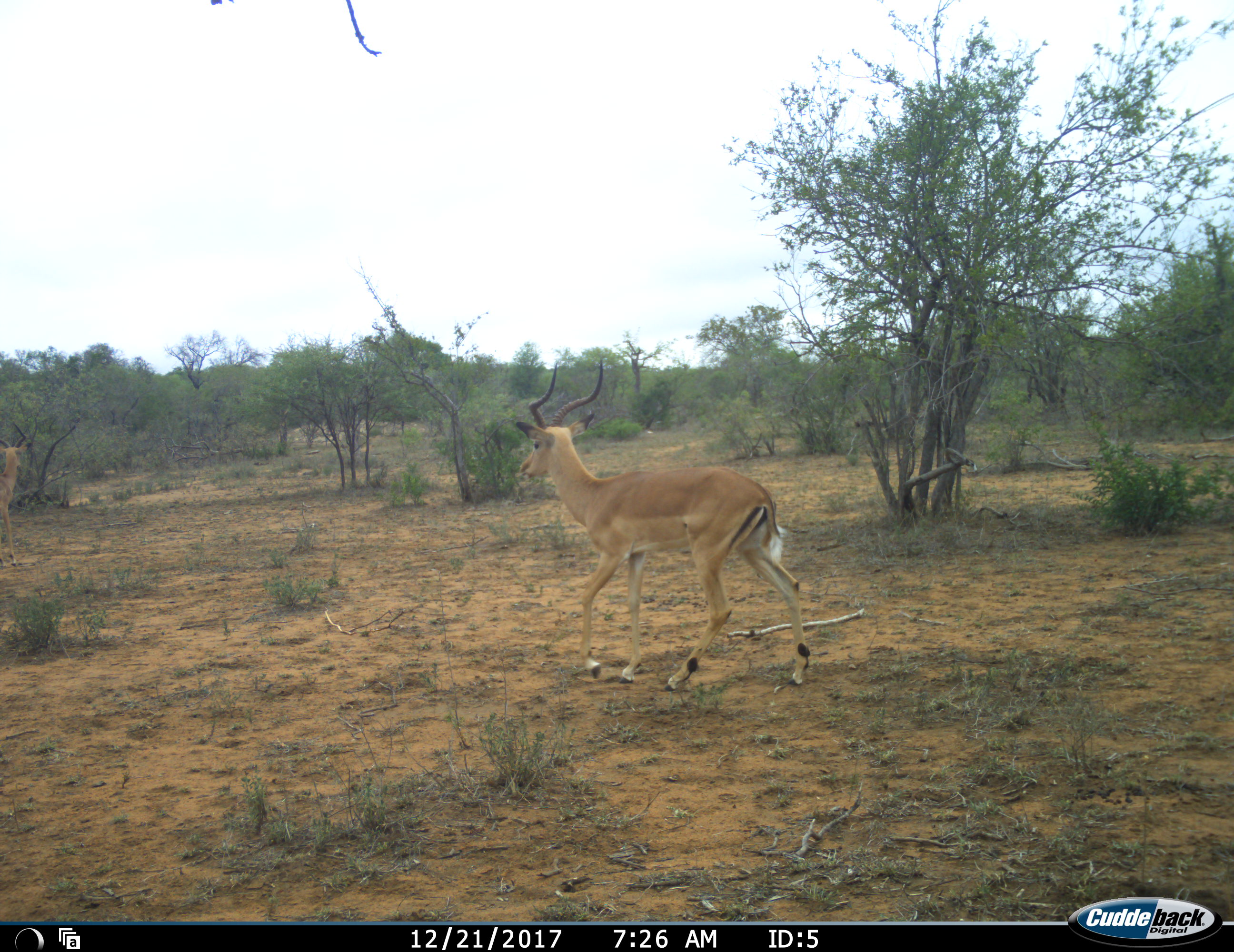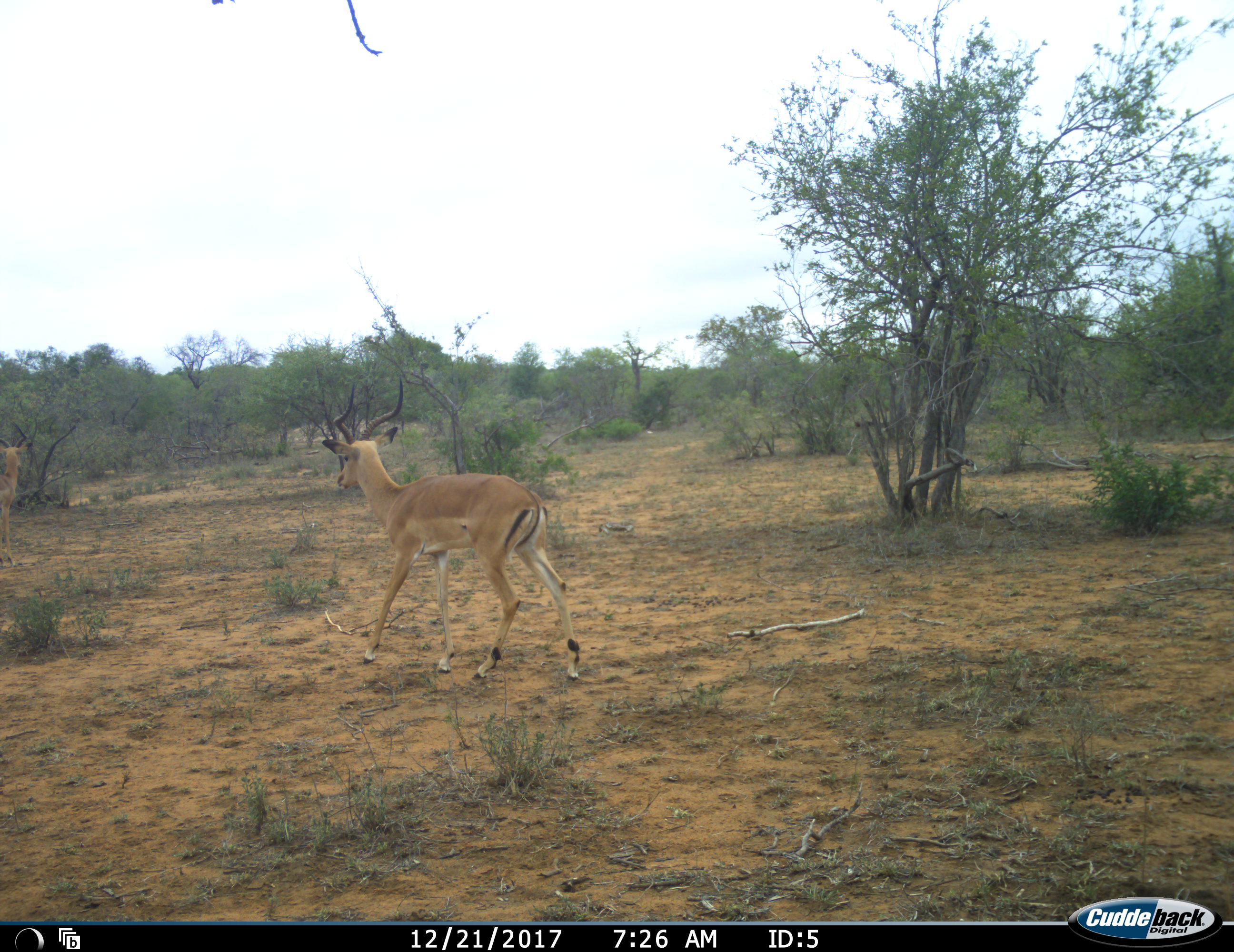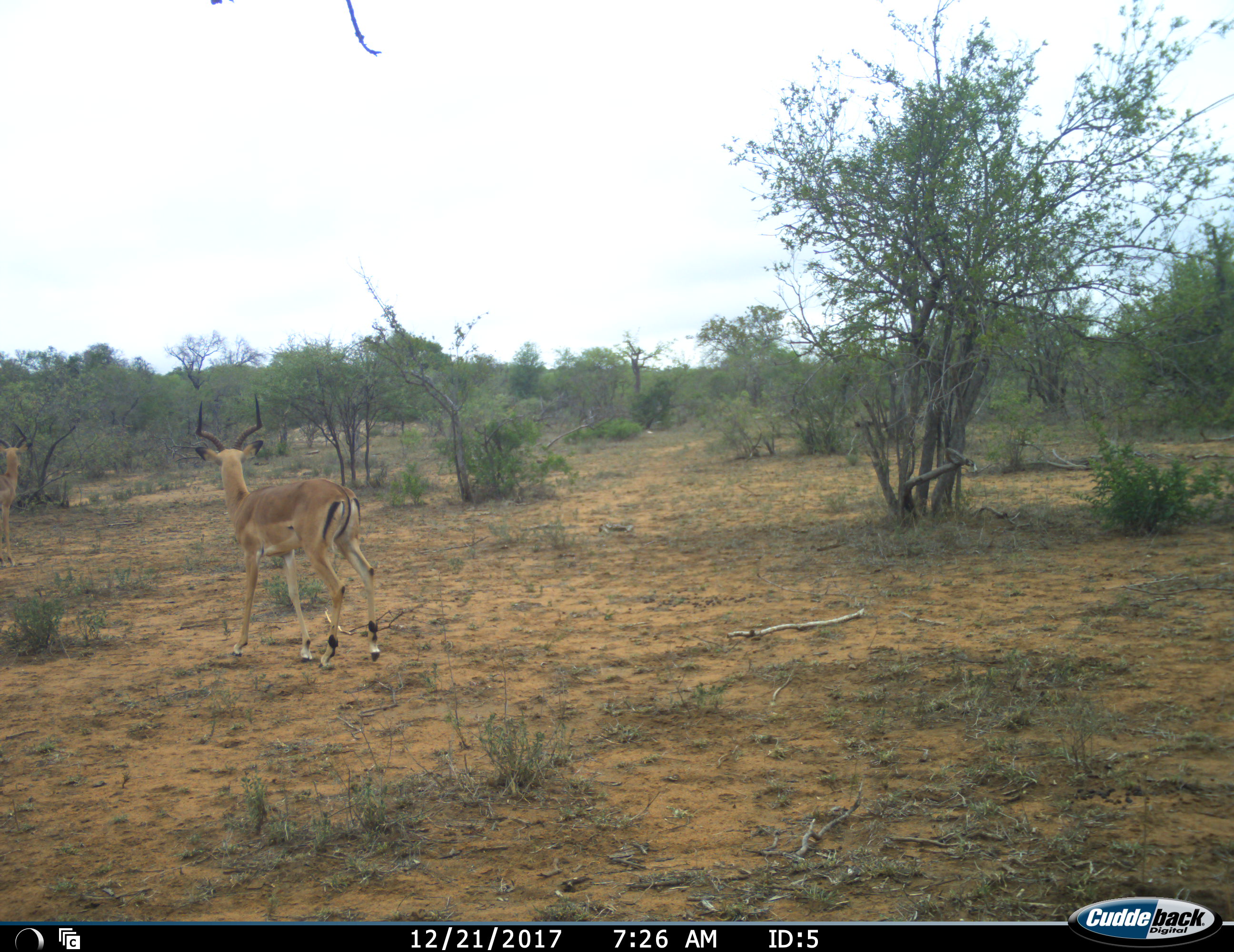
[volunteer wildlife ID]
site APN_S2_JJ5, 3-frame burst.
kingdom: Animalia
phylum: Chordata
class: Mammalia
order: Artiodactyla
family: Bovidae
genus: Aepyceros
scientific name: Aepyceros melampus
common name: impala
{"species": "impala (Aepyceros melampus)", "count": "2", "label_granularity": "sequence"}